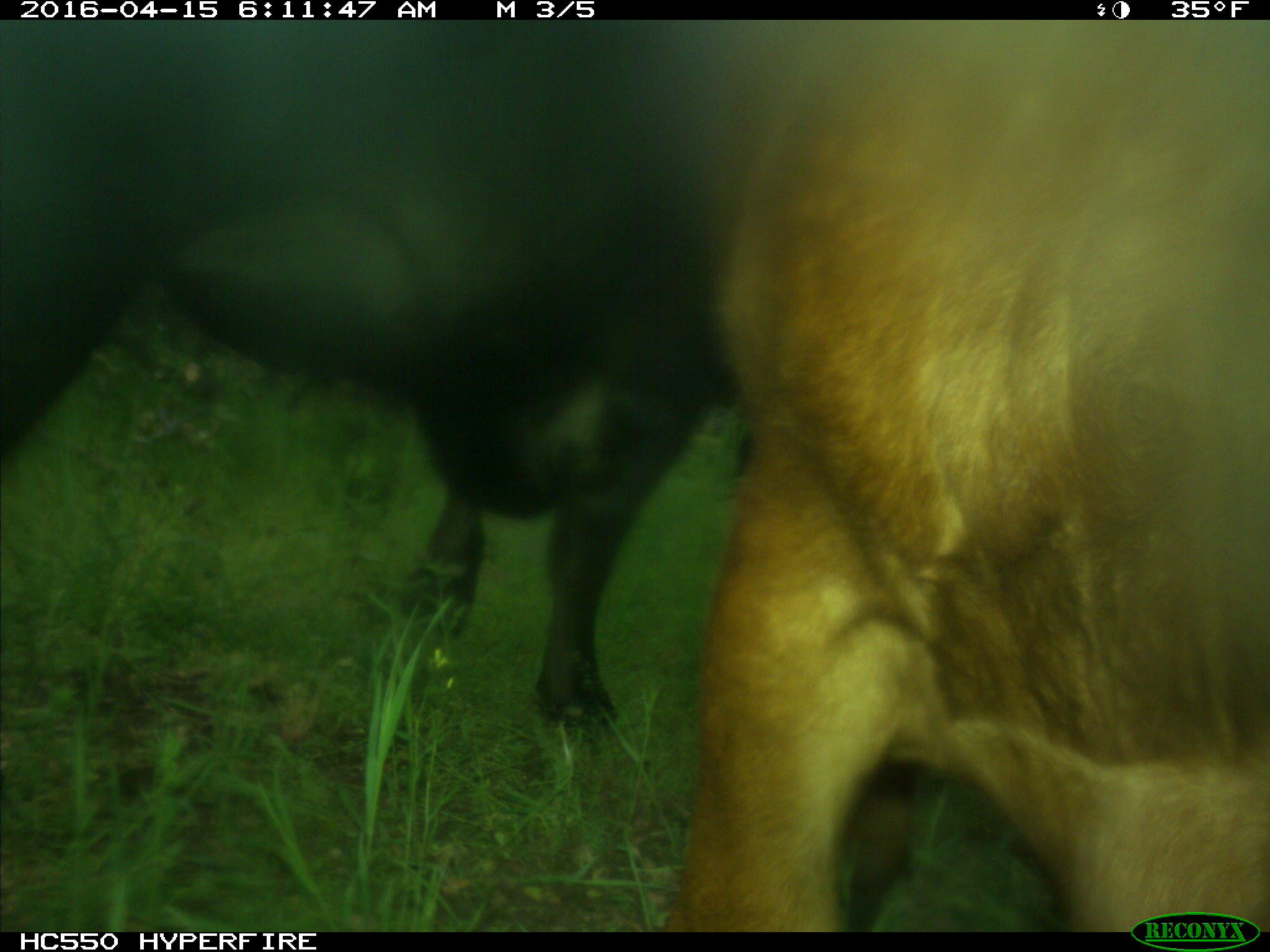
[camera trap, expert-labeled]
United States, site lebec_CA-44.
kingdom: Animalia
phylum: Chordata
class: Mammalia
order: Artiodactyla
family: Bovidae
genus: Bos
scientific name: Bos taurus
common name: domestic cow